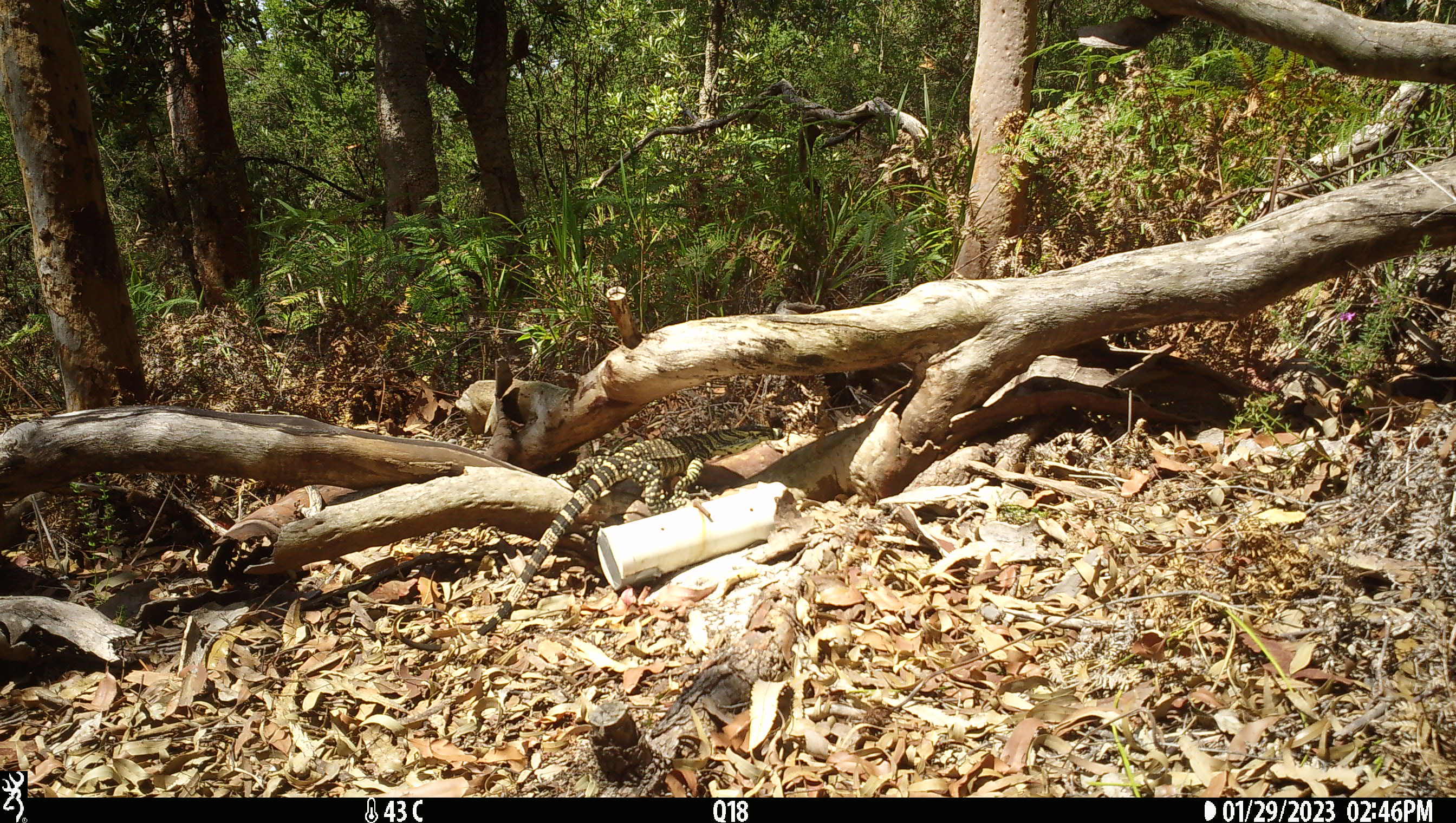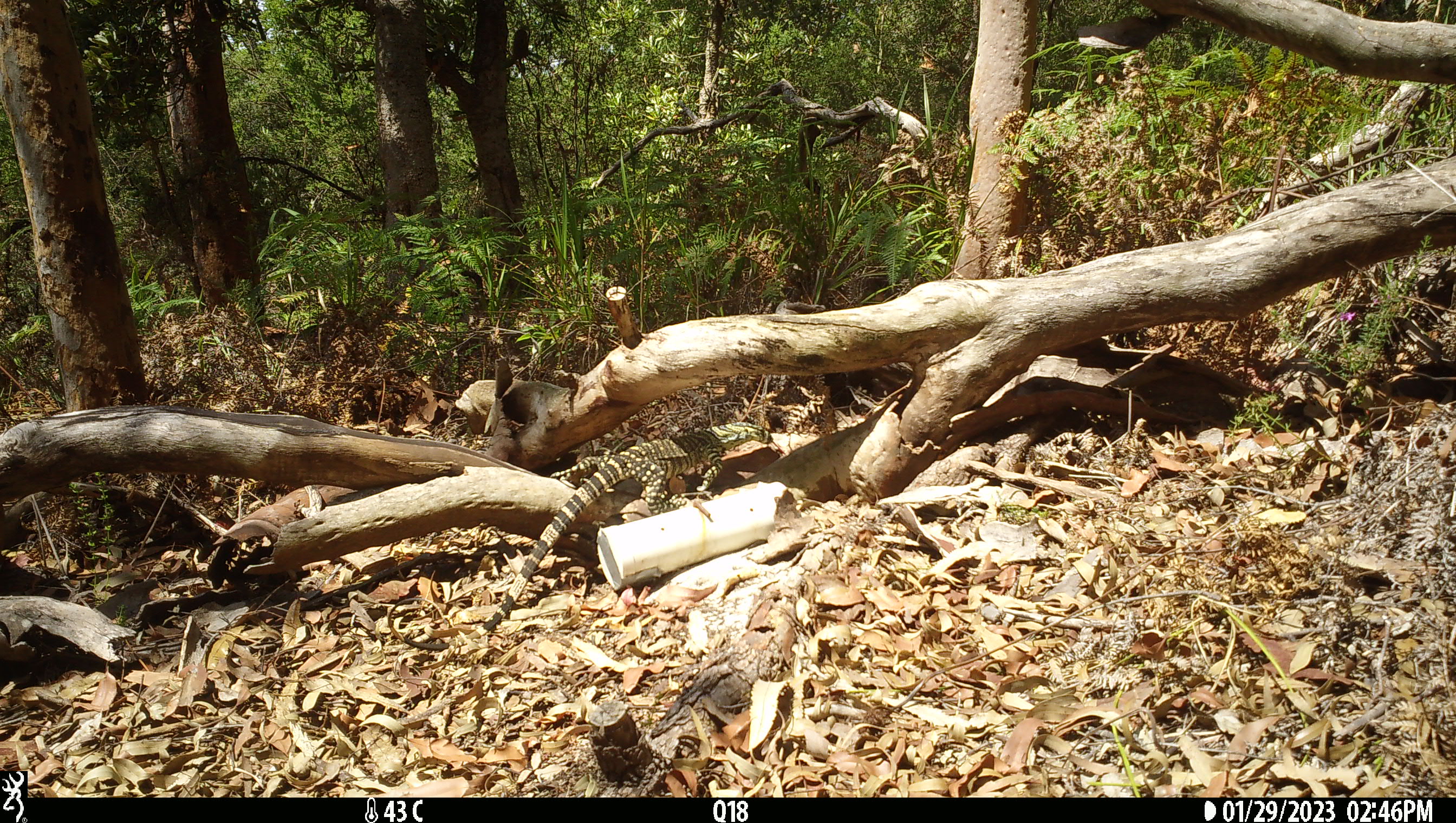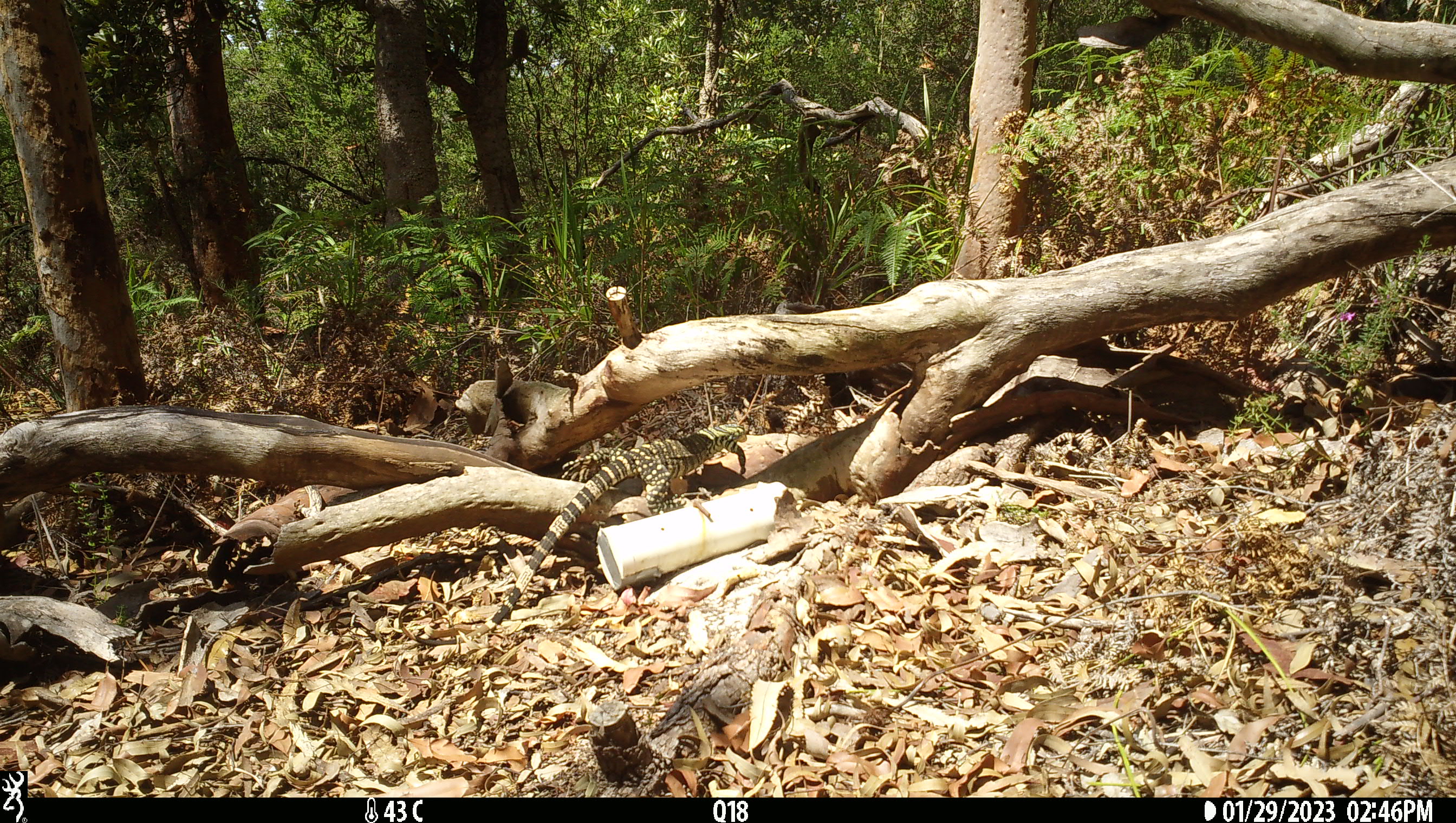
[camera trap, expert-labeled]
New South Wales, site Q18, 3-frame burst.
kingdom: Animalia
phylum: Chordata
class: Reptilia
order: Squamata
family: Varanidae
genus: Varanus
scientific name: Varanus varius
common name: lace monitor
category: goanna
Goanna (lace monitor) (Varanus varius).